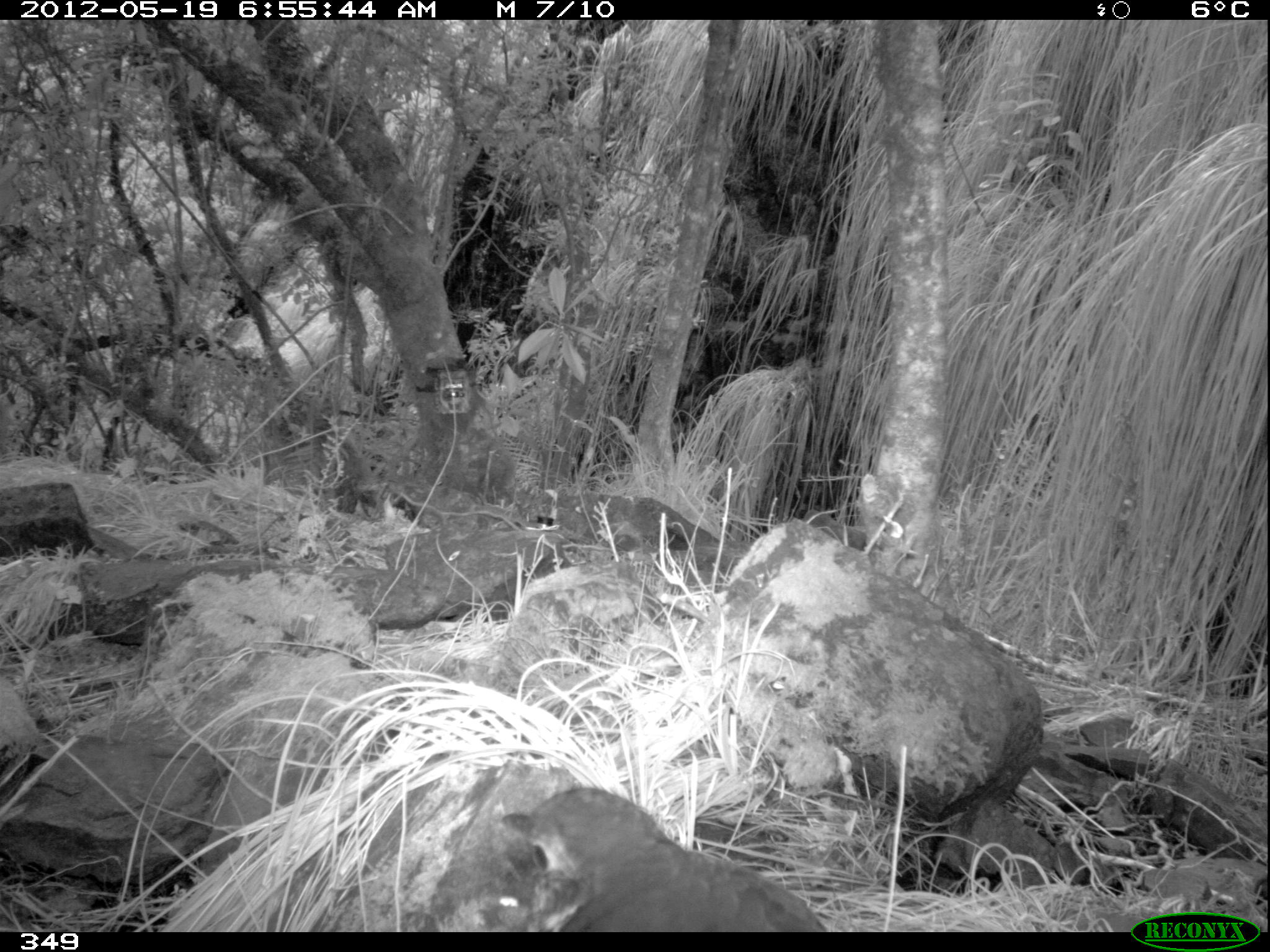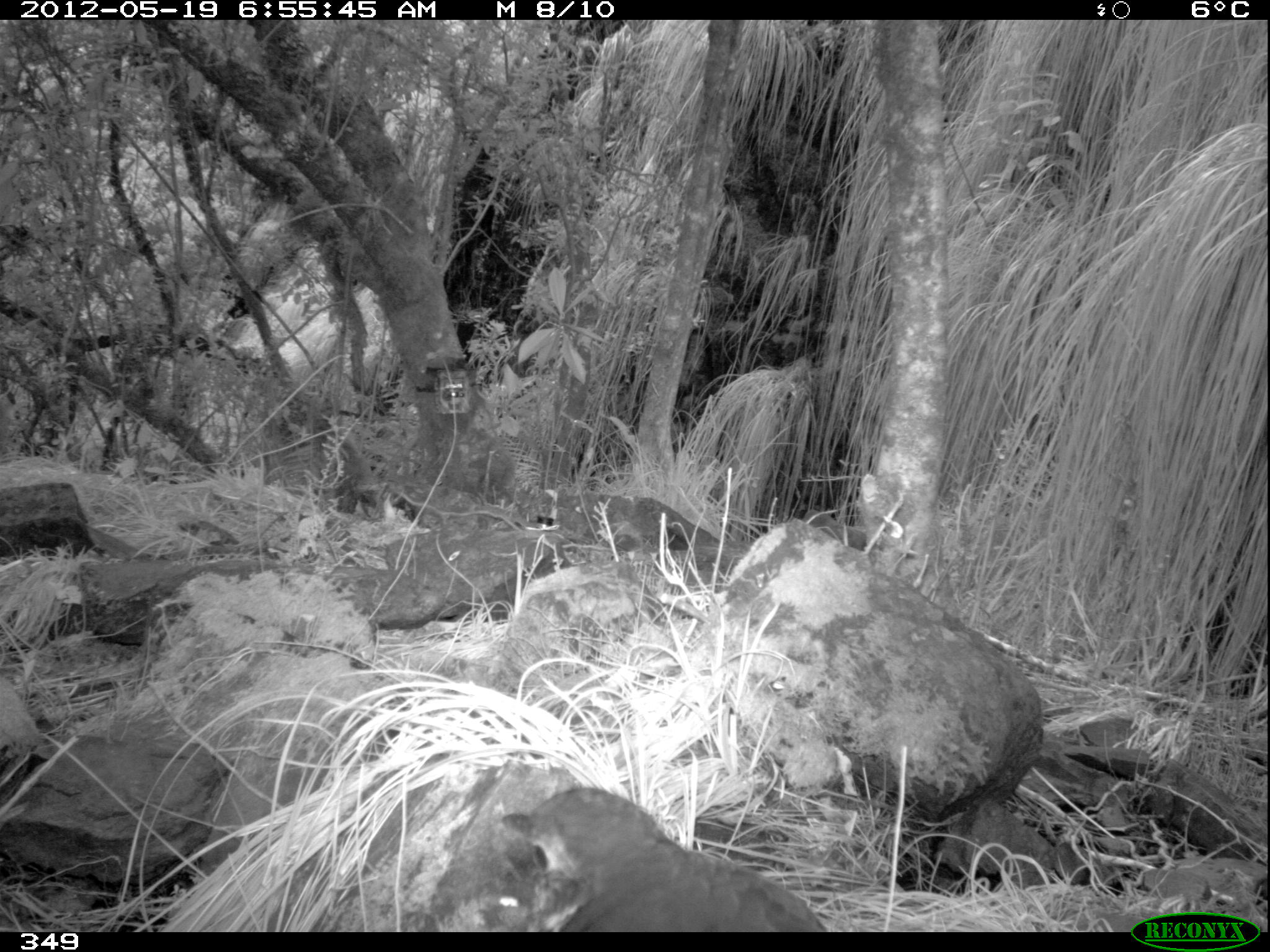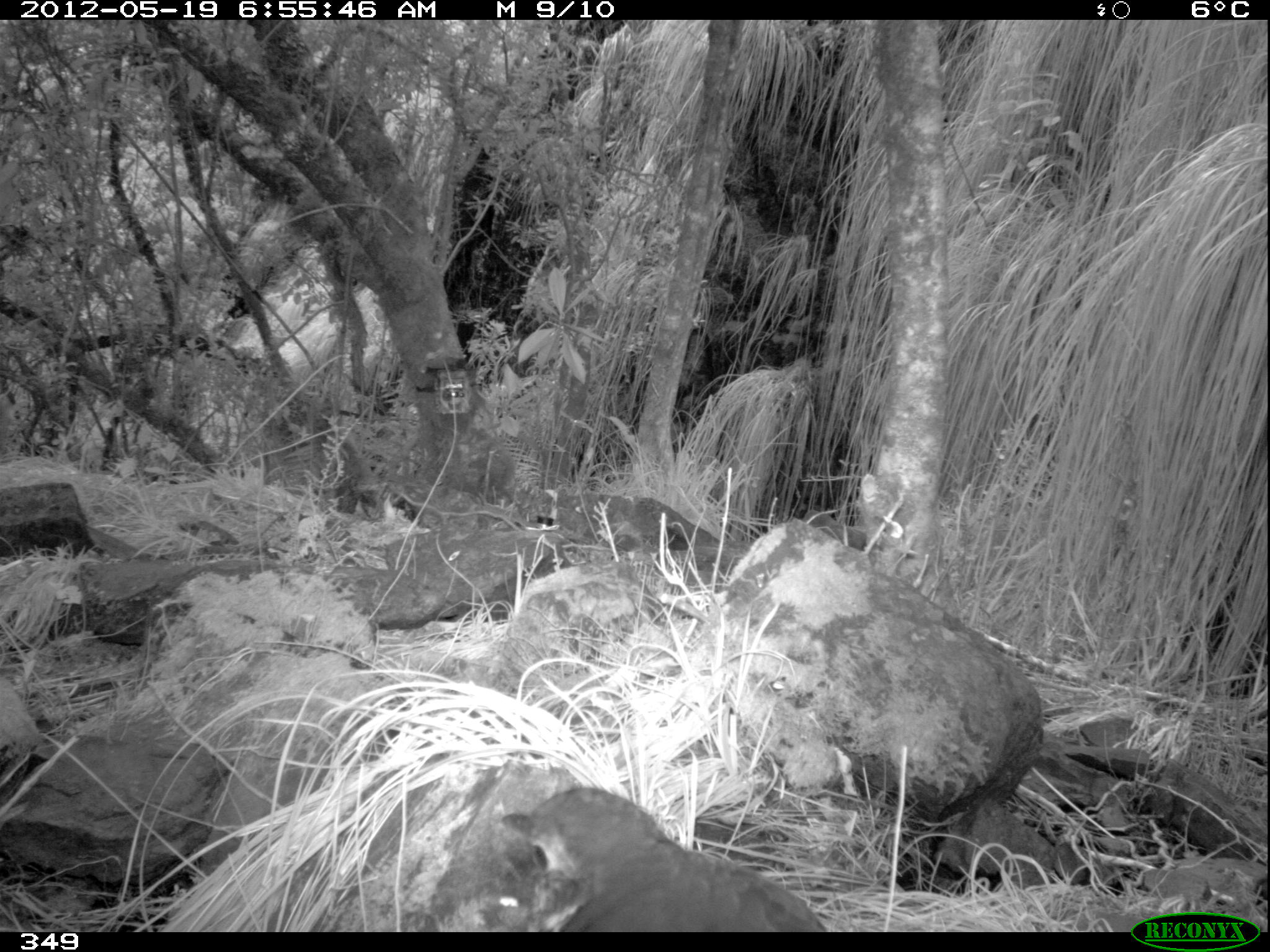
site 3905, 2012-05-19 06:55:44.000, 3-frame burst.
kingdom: Animalia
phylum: Chordata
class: Aves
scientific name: Aves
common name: bird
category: unknown bird